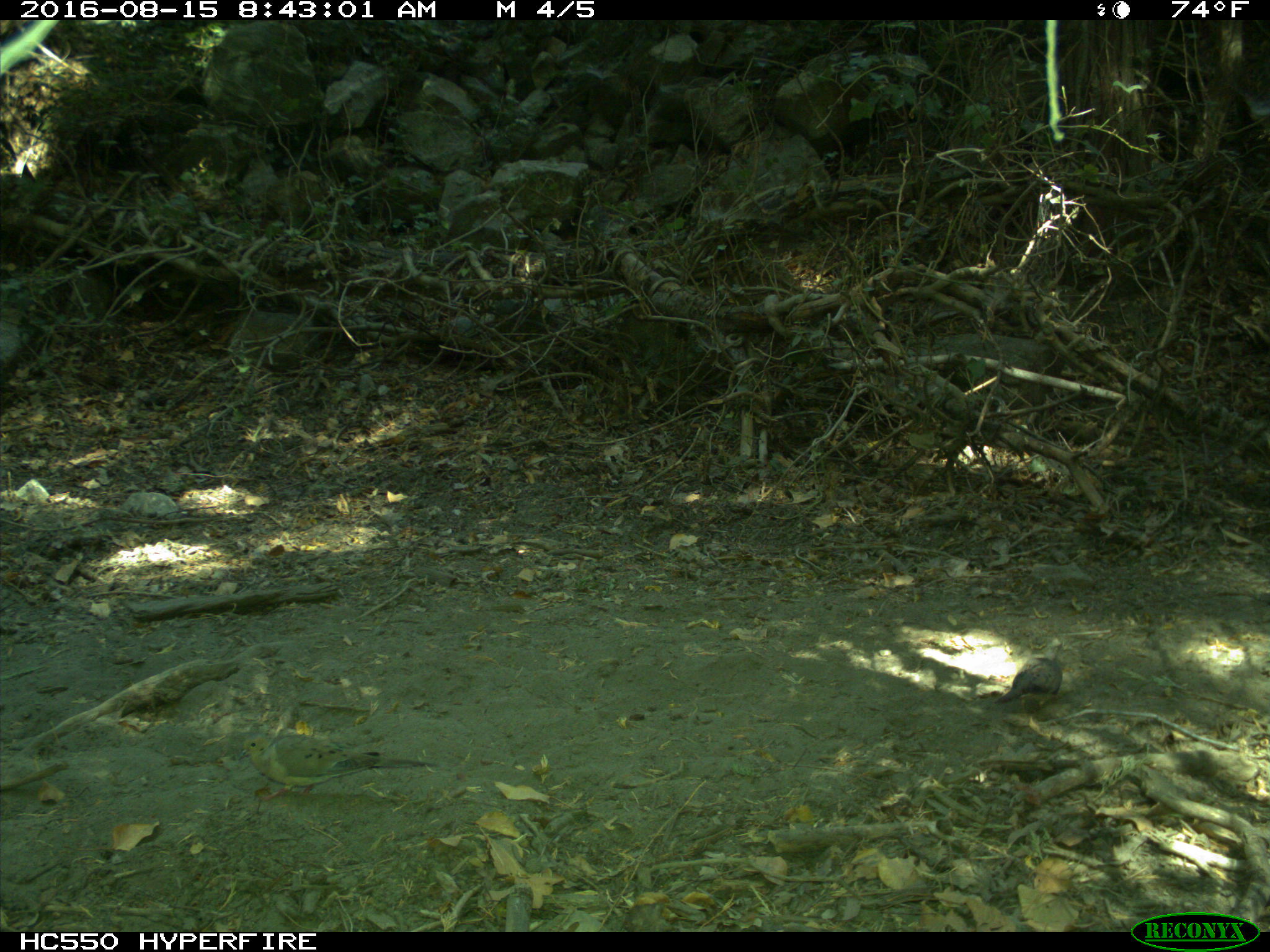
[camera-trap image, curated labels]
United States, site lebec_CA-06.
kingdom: Animalia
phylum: Chordata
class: Aves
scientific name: Aves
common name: birds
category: unidentified bird